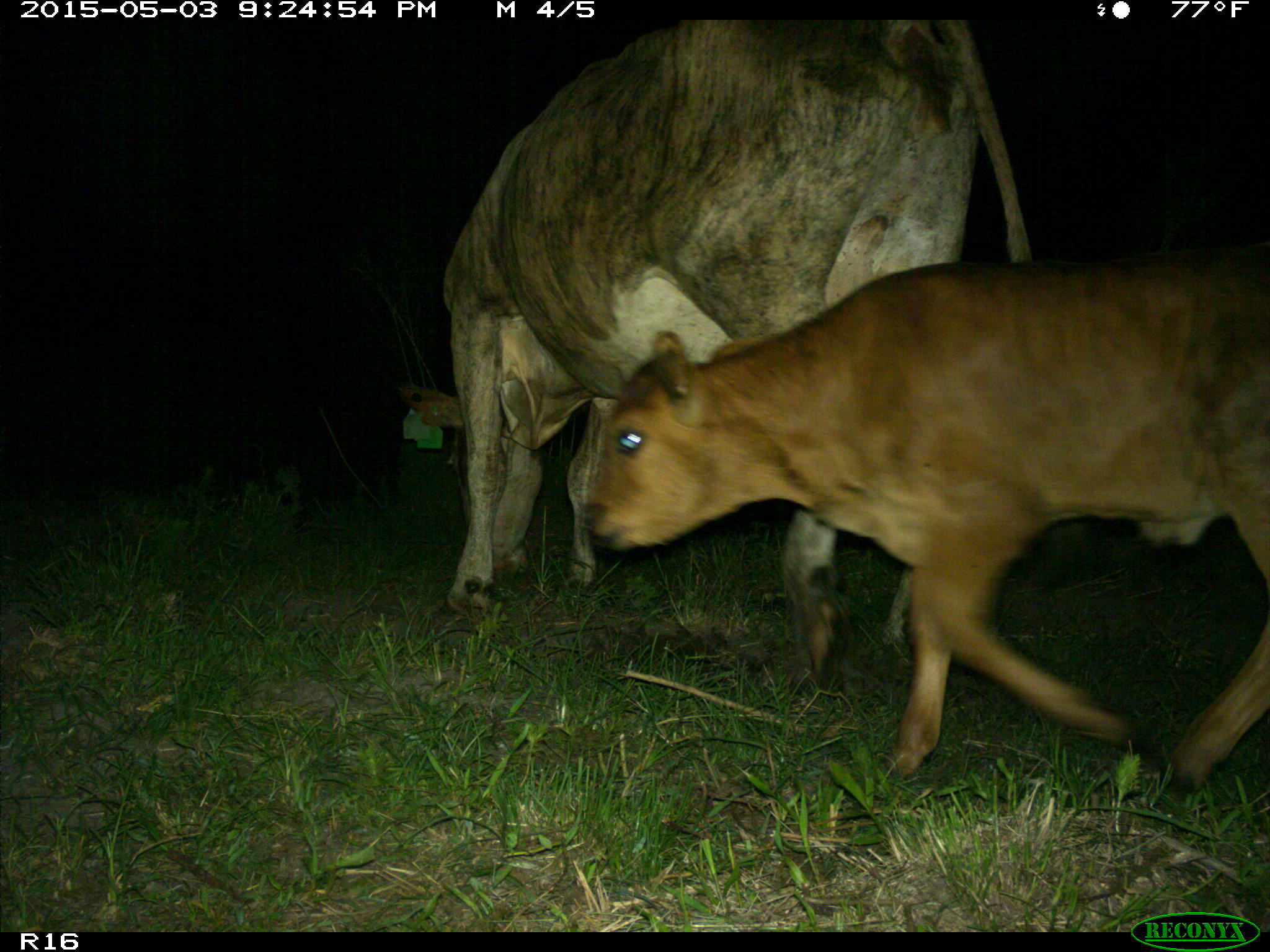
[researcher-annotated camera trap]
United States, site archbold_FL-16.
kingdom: Animalia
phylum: Chordata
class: Mammalia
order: Artiodactyla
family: Bovidae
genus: Bos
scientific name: Bos taurus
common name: domestic cow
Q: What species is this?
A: Bos taurus (domestic cow).